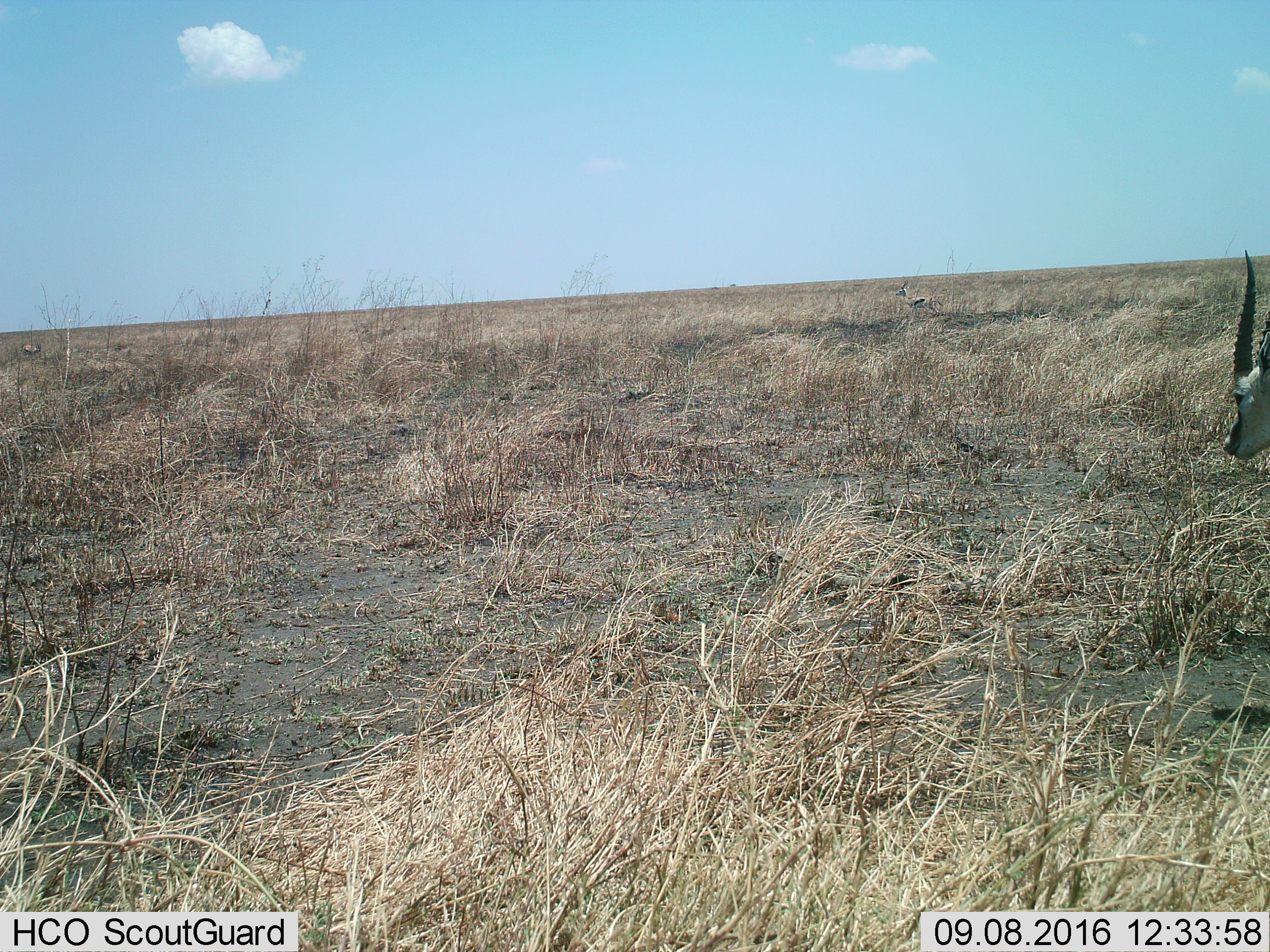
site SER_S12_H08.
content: unidentified animal